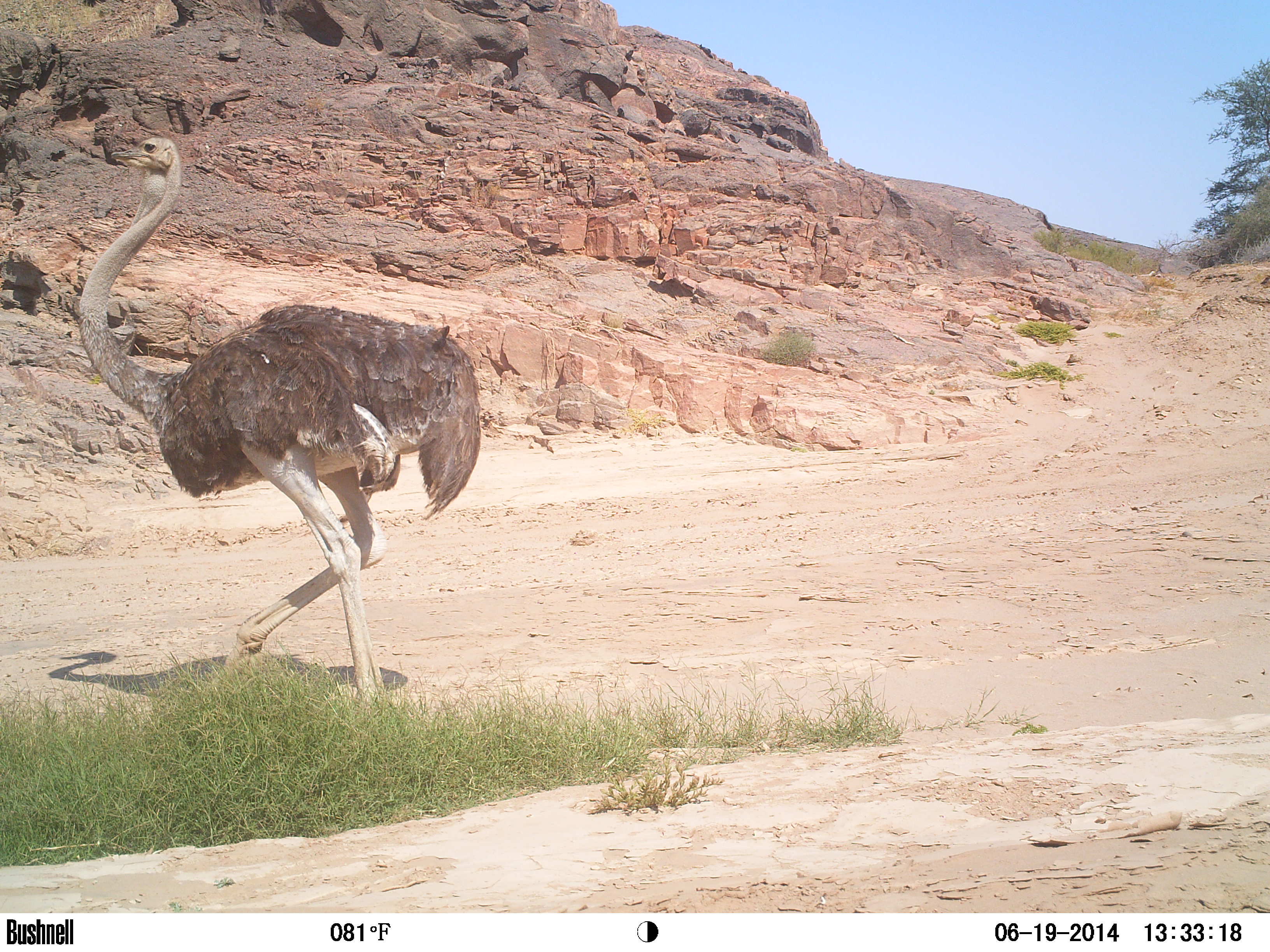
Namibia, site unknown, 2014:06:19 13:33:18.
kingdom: Animalia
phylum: Chordata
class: Aves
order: Struthioniformes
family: Struthionidae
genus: Struthio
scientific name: Struthio camelus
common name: common ostrich